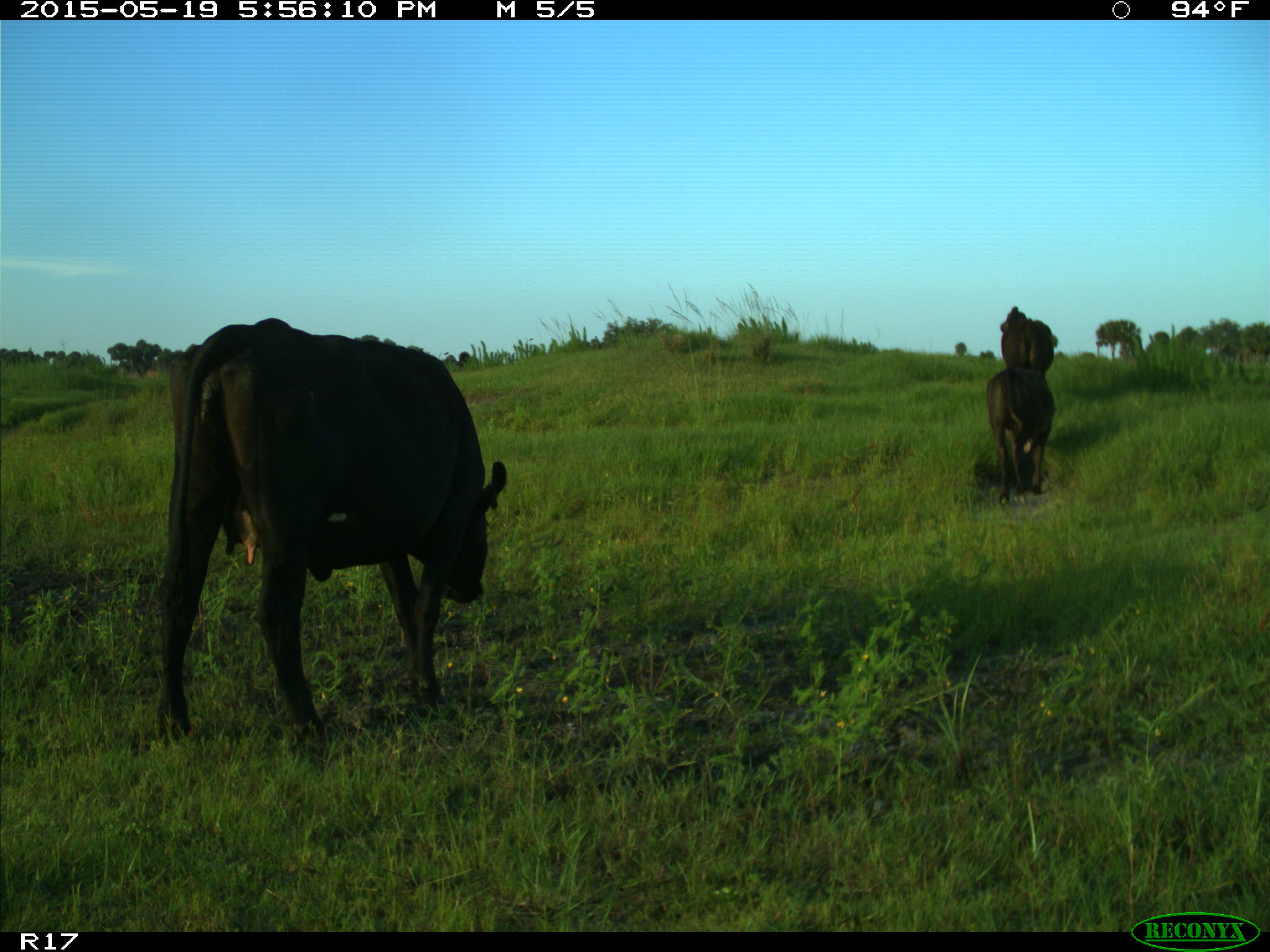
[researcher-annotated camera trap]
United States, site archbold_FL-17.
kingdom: Animalia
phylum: Chordata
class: Mammalia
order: Artiodactyla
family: Bovidae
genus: Bos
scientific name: Bos taurus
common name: domestic cow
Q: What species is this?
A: Bos taurus (domestic cow).